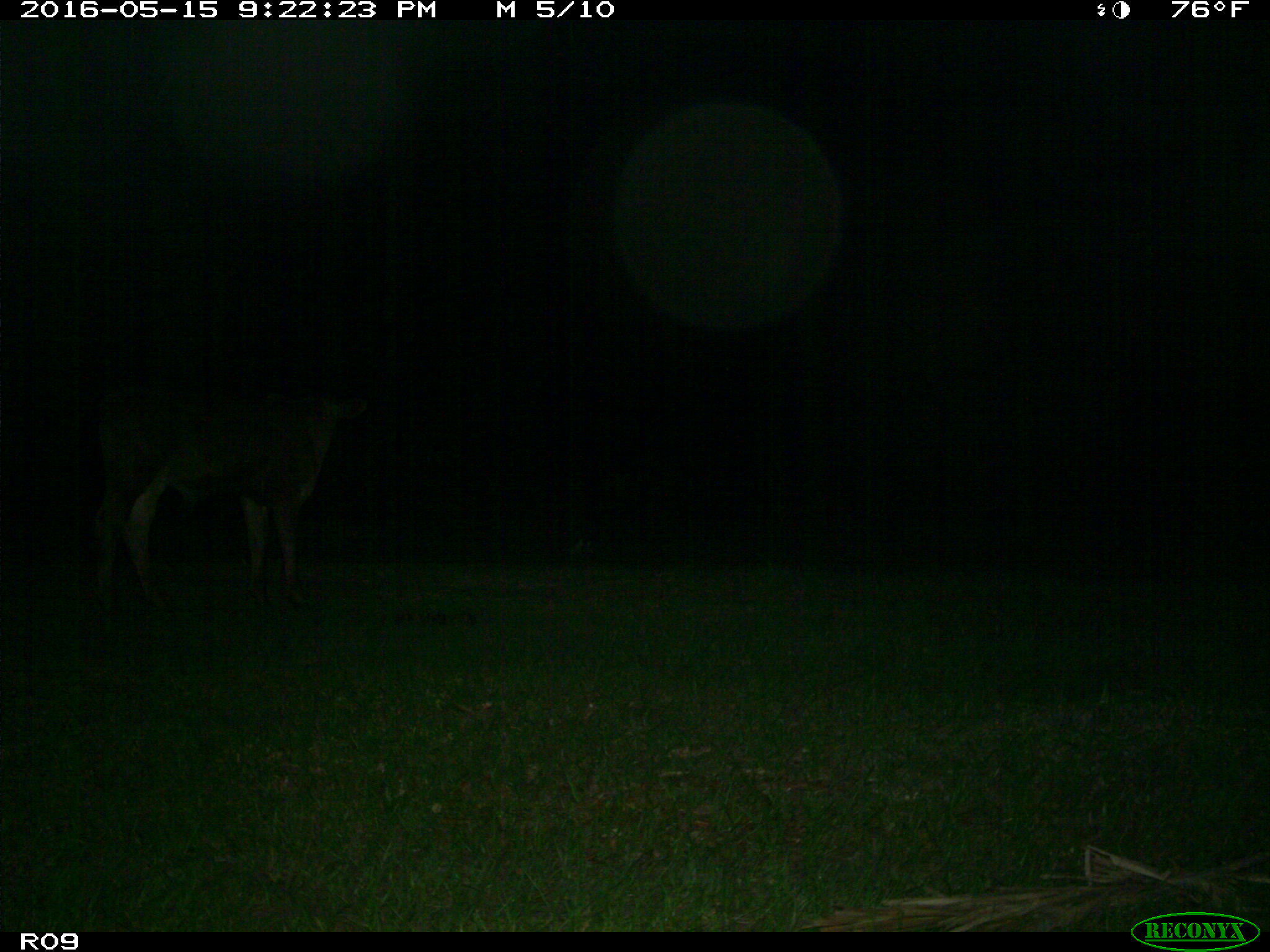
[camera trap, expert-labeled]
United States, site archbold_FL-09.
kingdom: Animalia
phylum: Chordata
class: Mammalia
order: Artiodactyla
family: Bovidae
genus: Bos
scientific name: Bos taurus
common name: domestic cow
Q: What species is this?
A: Bos taurus (domestic cow).